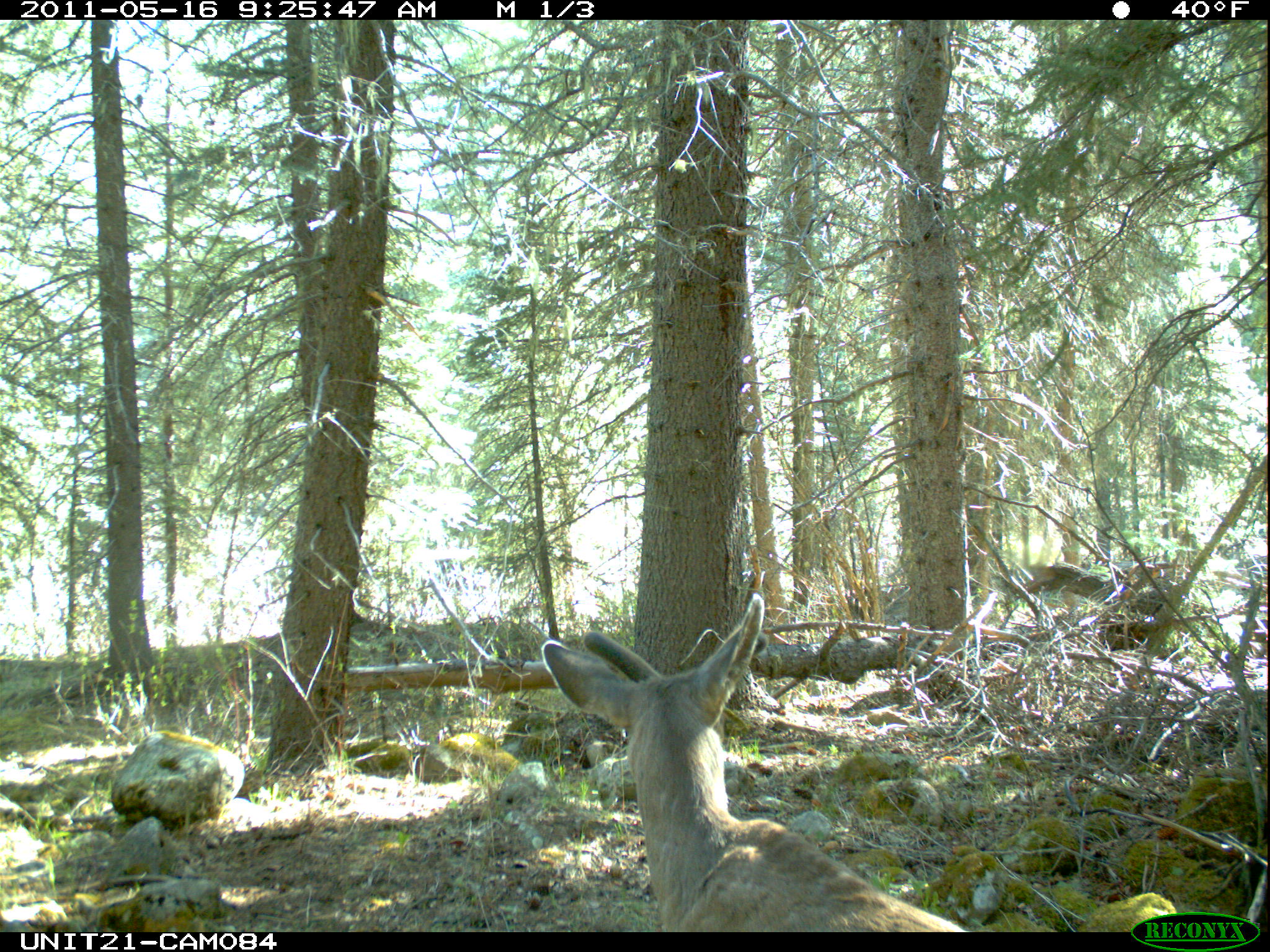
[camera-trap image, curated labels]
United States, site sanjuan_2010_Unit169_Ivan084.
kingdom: Animalia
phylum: Chordata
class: Mammalia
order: Artiodactyla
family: Cervidae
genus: Odocoileus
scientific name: Odocoileus hemionus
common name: mule deer